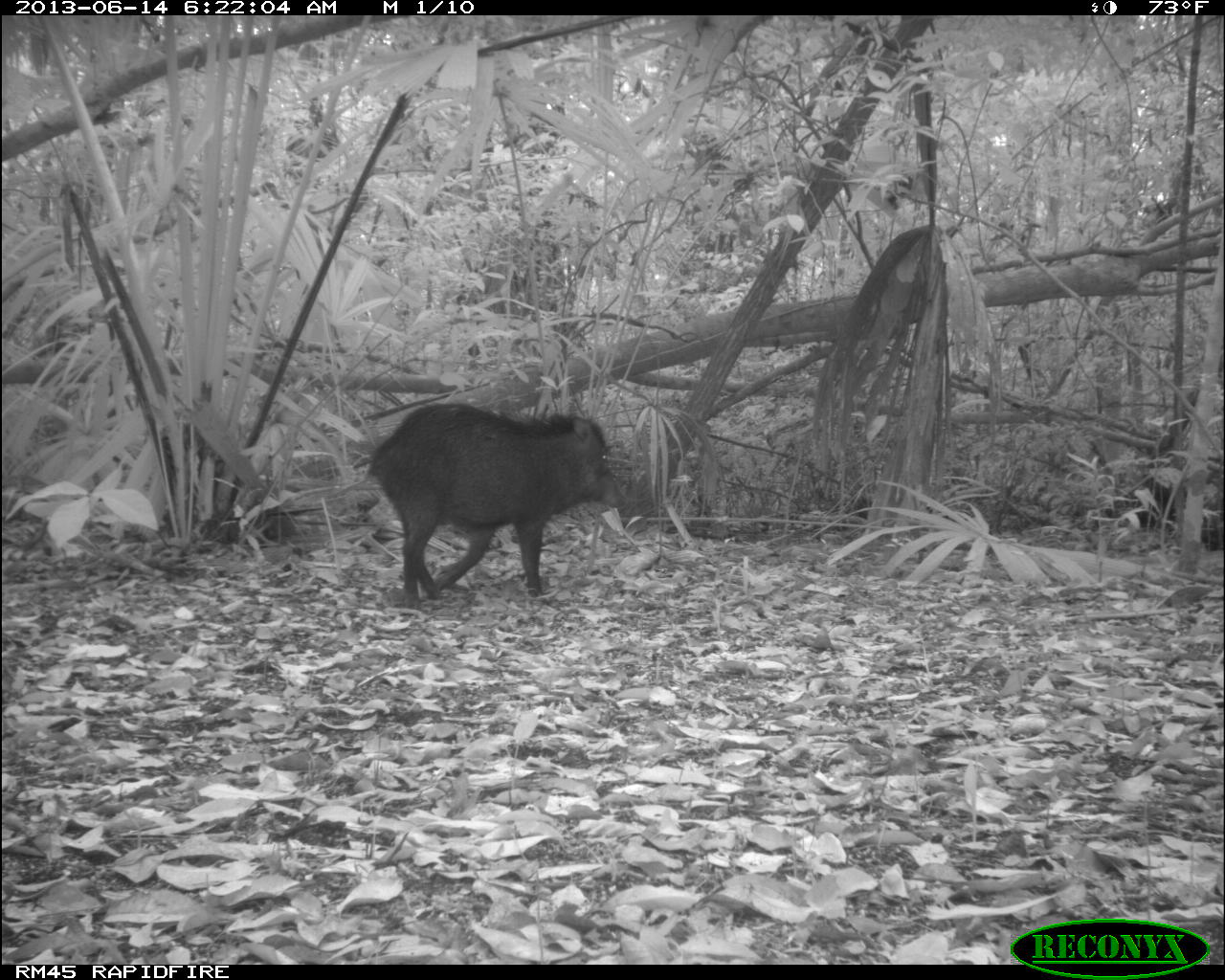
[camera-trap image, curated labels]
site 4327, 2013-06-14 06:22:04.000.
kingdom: Animalia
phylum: Chordata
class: Mammalia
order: Artiodactyla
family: Tayassuidae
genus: Tayassu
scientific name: Tayassu pecari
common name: white-lipped peccary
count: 9